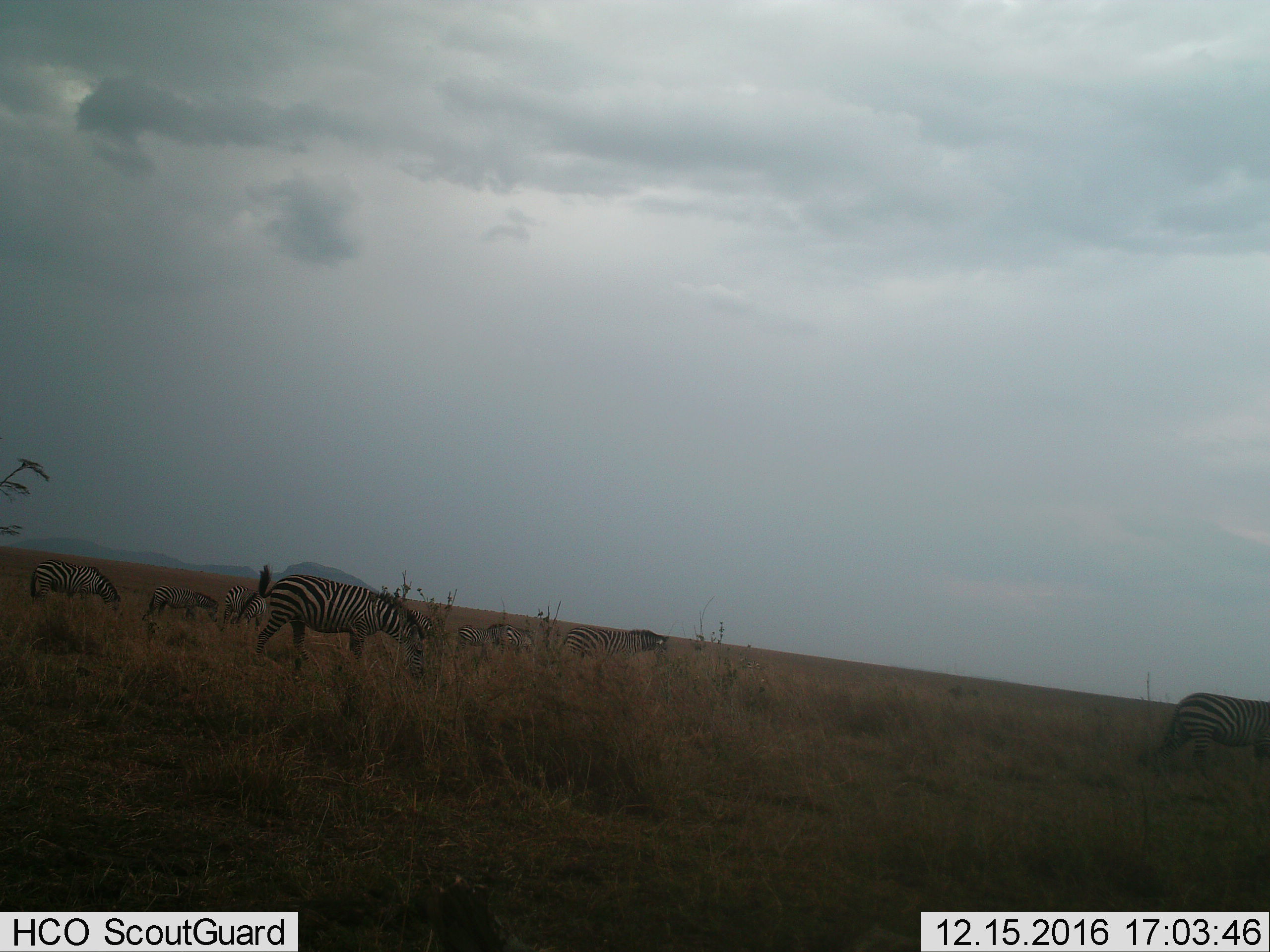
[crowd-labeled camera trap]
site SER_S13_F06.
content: unidentified animal